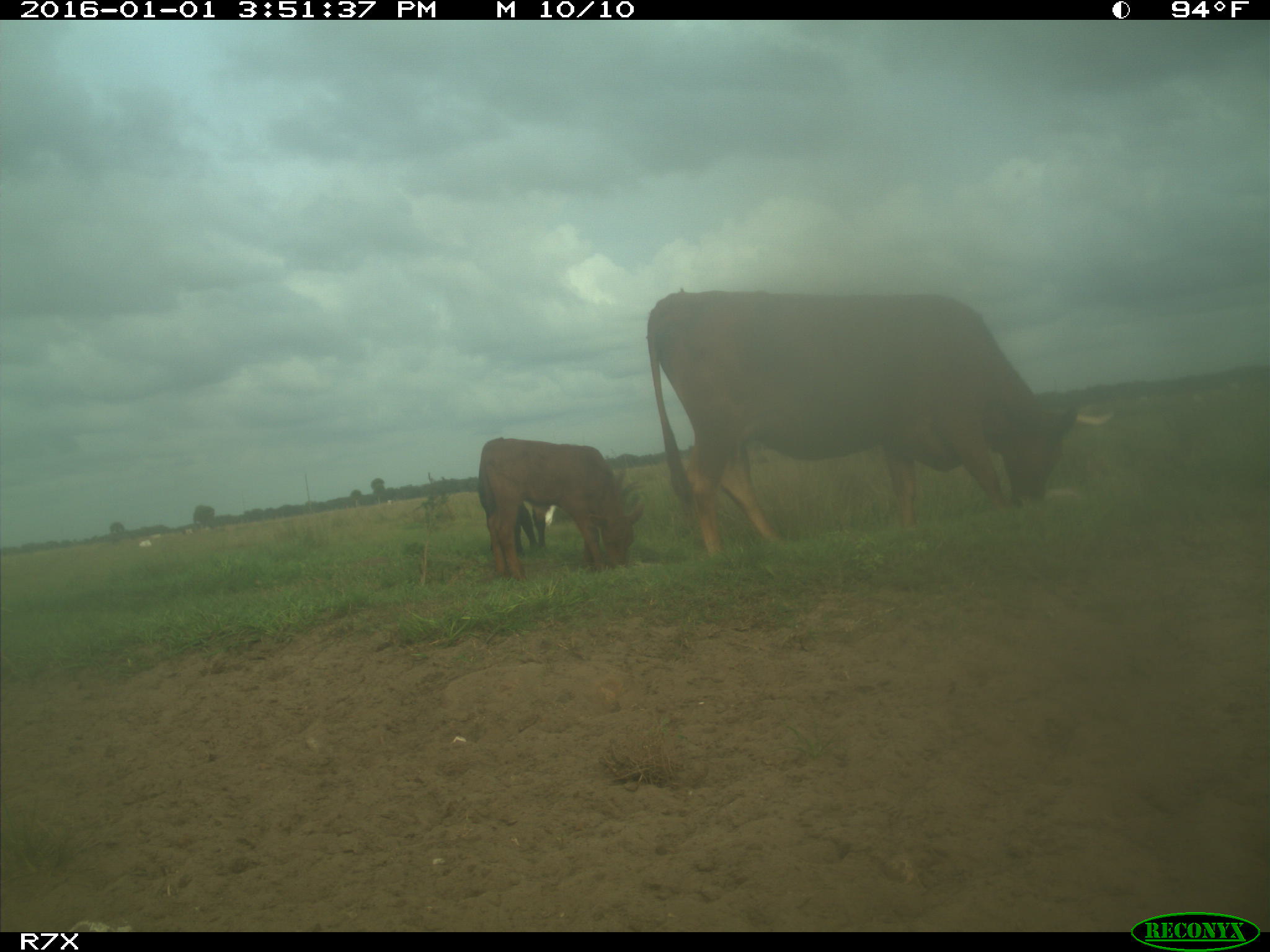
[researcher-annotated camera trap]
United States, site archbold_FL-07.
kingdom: Animalia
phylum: Chordata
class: Mammalia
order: Artiodactyla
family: Bovidae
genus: Bos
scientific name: Bos taurus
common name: domestic cow